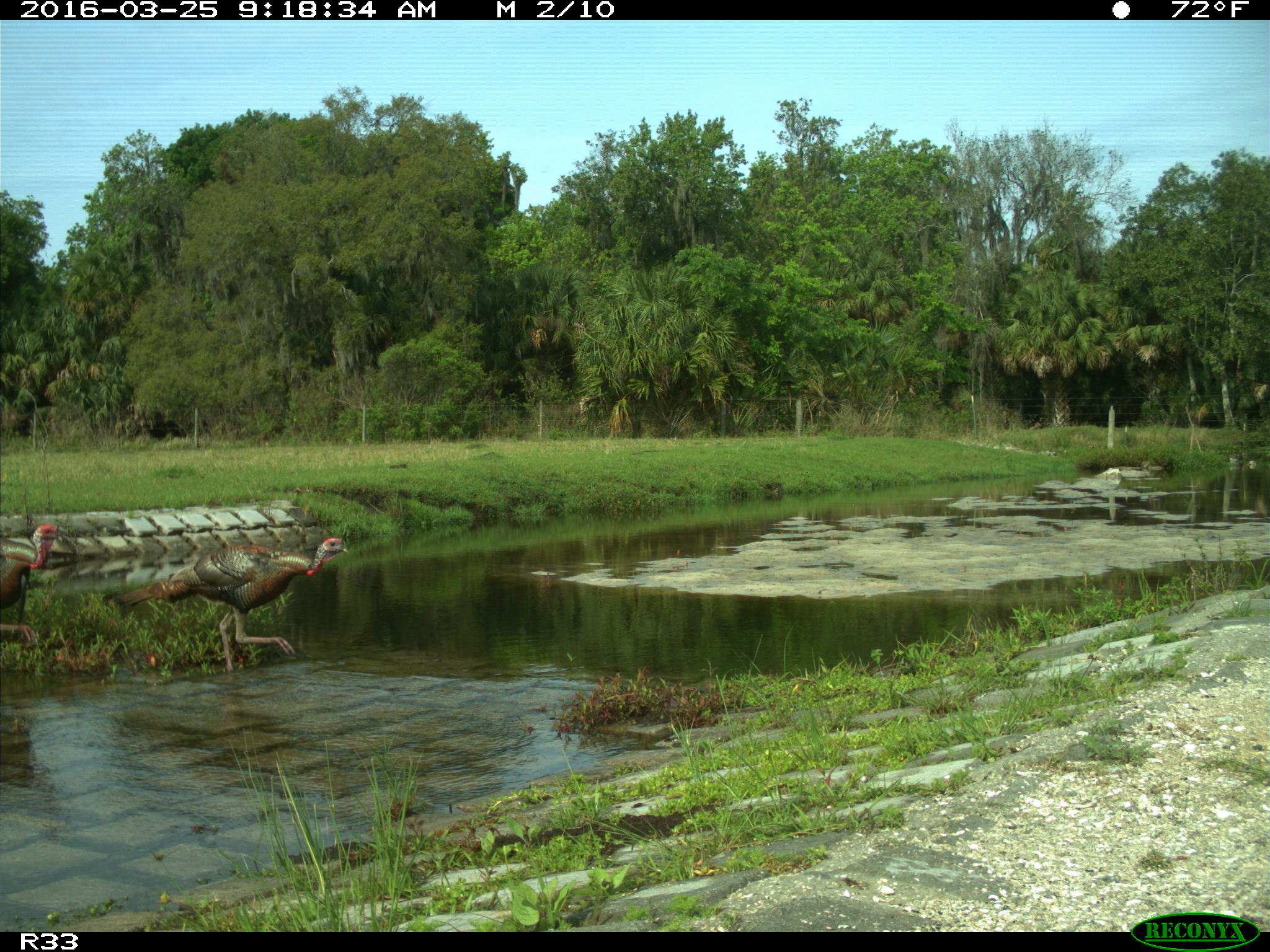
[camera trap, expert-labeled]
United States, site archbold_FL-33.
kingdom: Animalia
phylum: Chordata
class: Aves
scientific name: Aves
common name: birds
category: unidentified bird